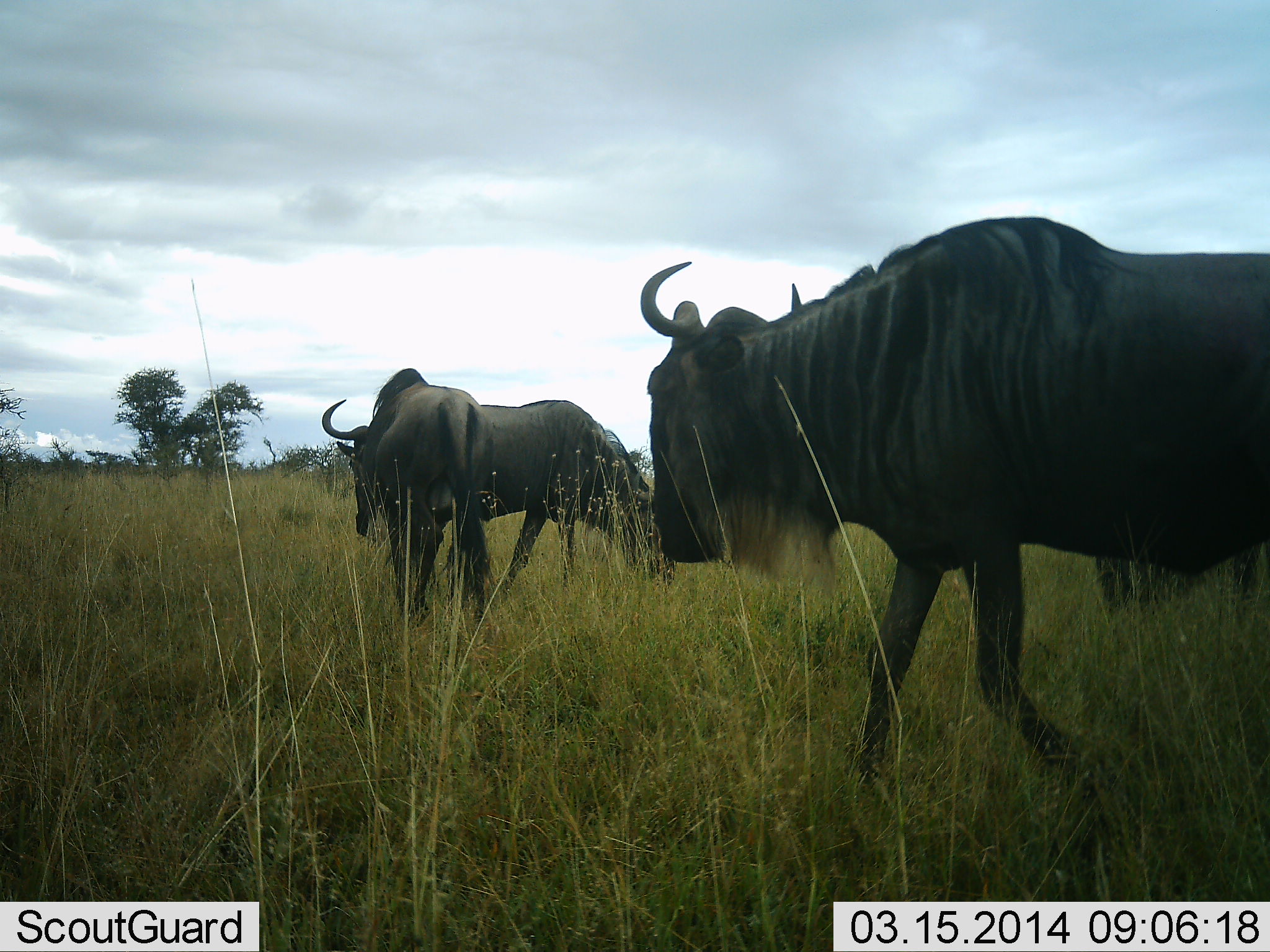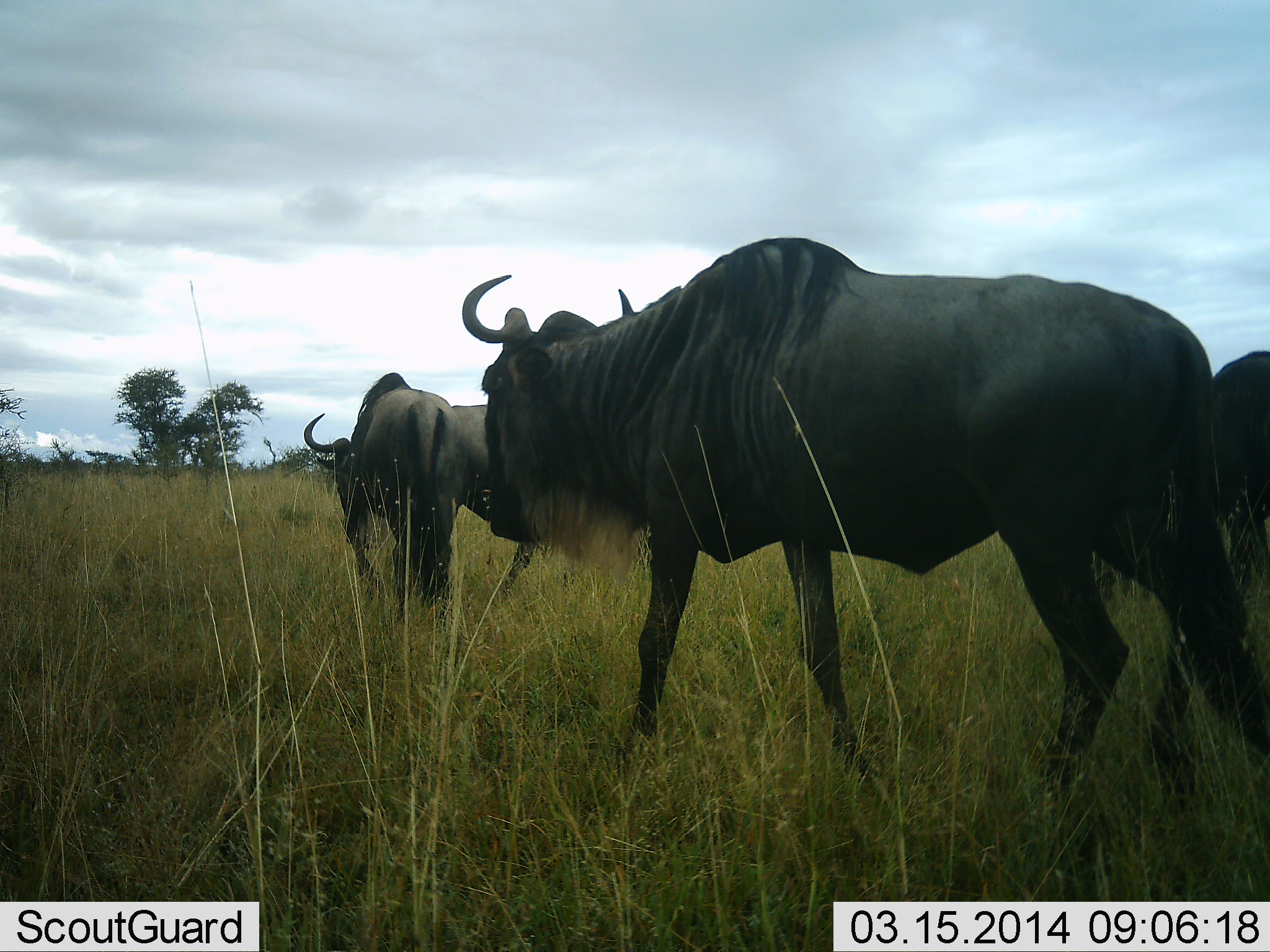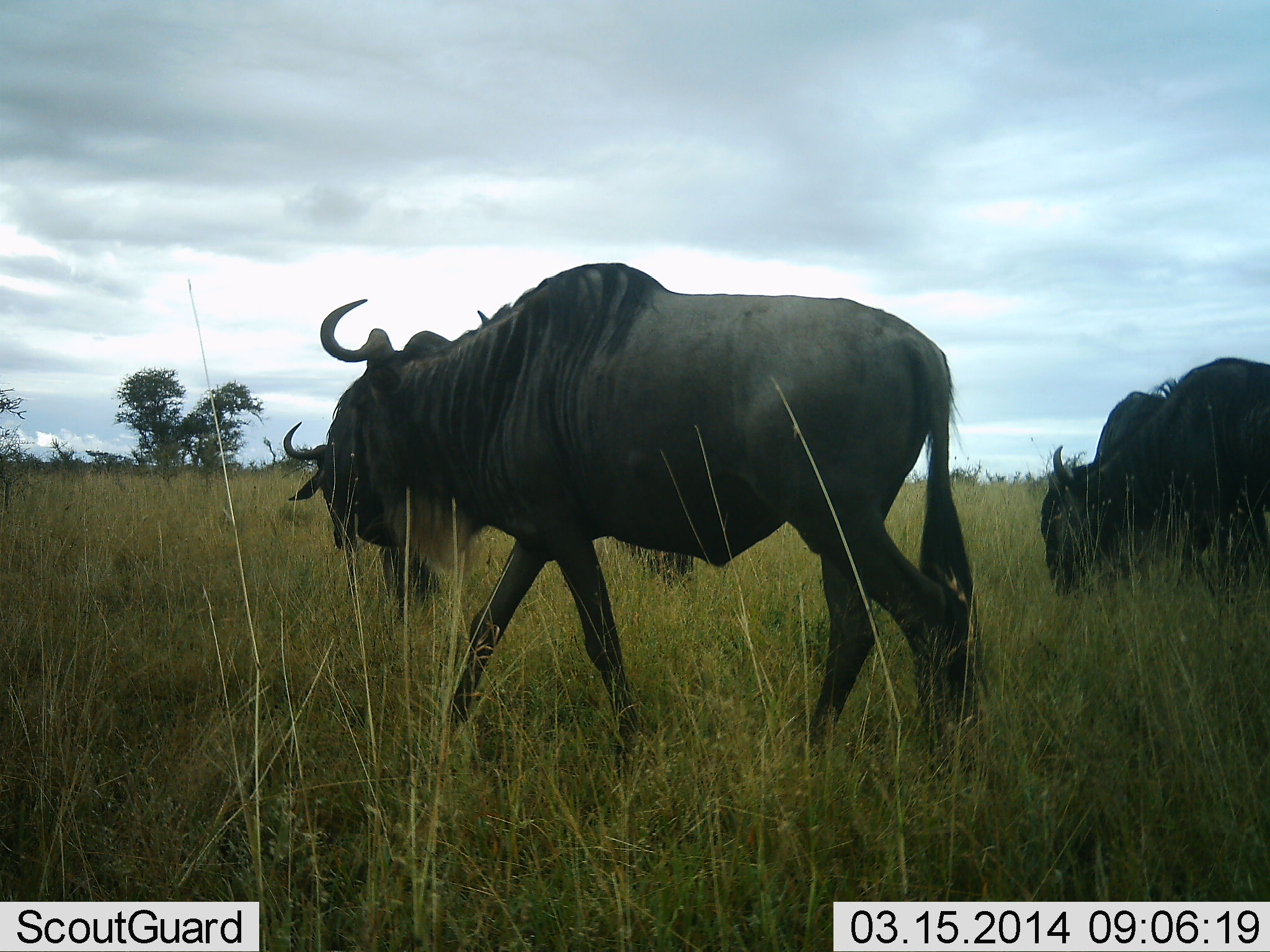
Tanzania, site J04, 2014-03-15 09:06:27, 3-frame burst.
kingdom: Animalia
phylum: Chordata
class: Mammalia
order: Artiodactyla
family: Bovidae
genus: Connochaetes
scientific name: Connochaetes taurinus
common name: blue wildebeest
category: wildebeest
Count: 4.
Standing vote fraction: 30%.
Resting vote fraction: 0%.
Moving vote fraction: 89%.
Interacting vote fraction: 0%.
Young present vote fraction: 0%.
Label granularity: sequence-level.